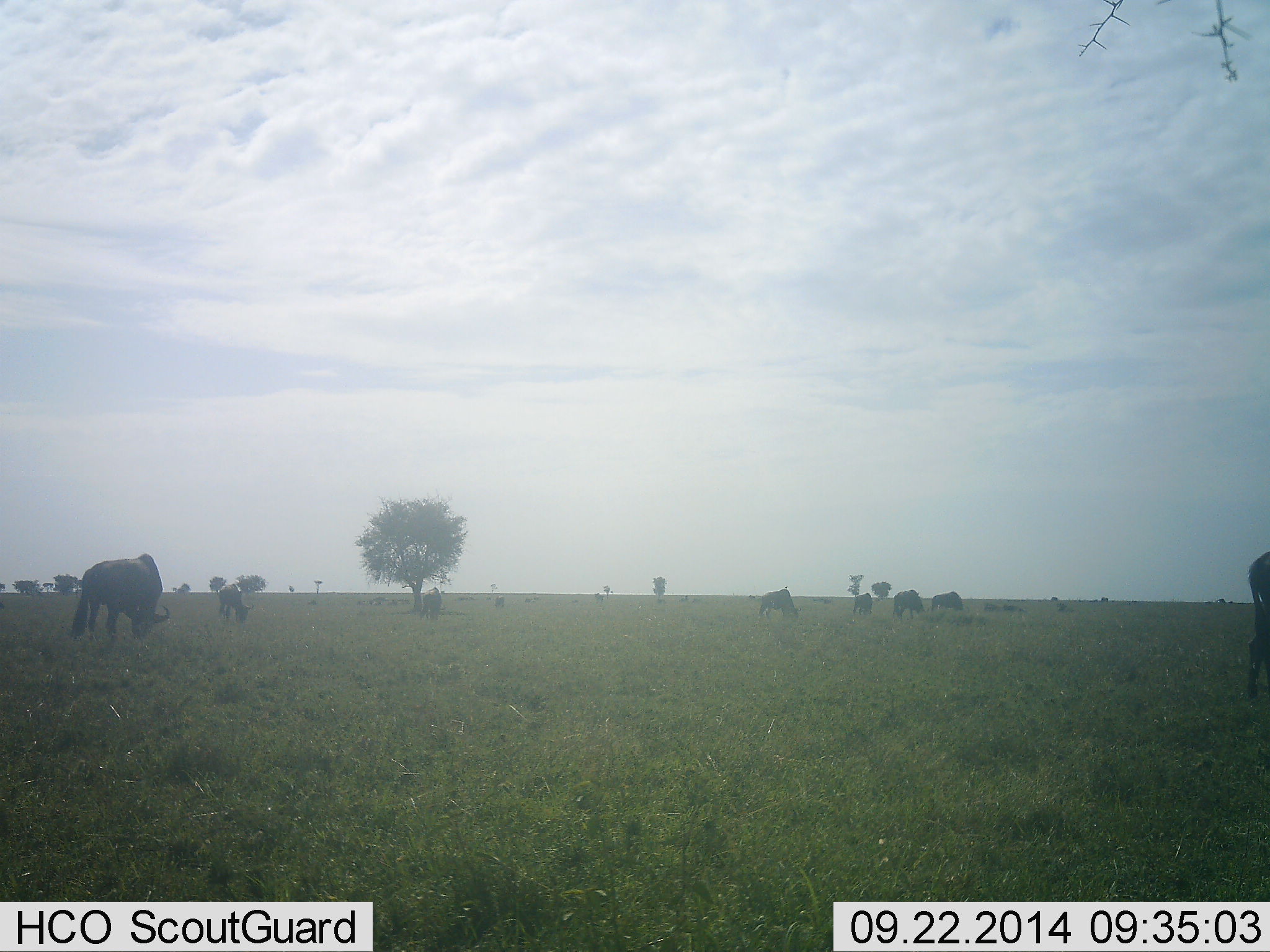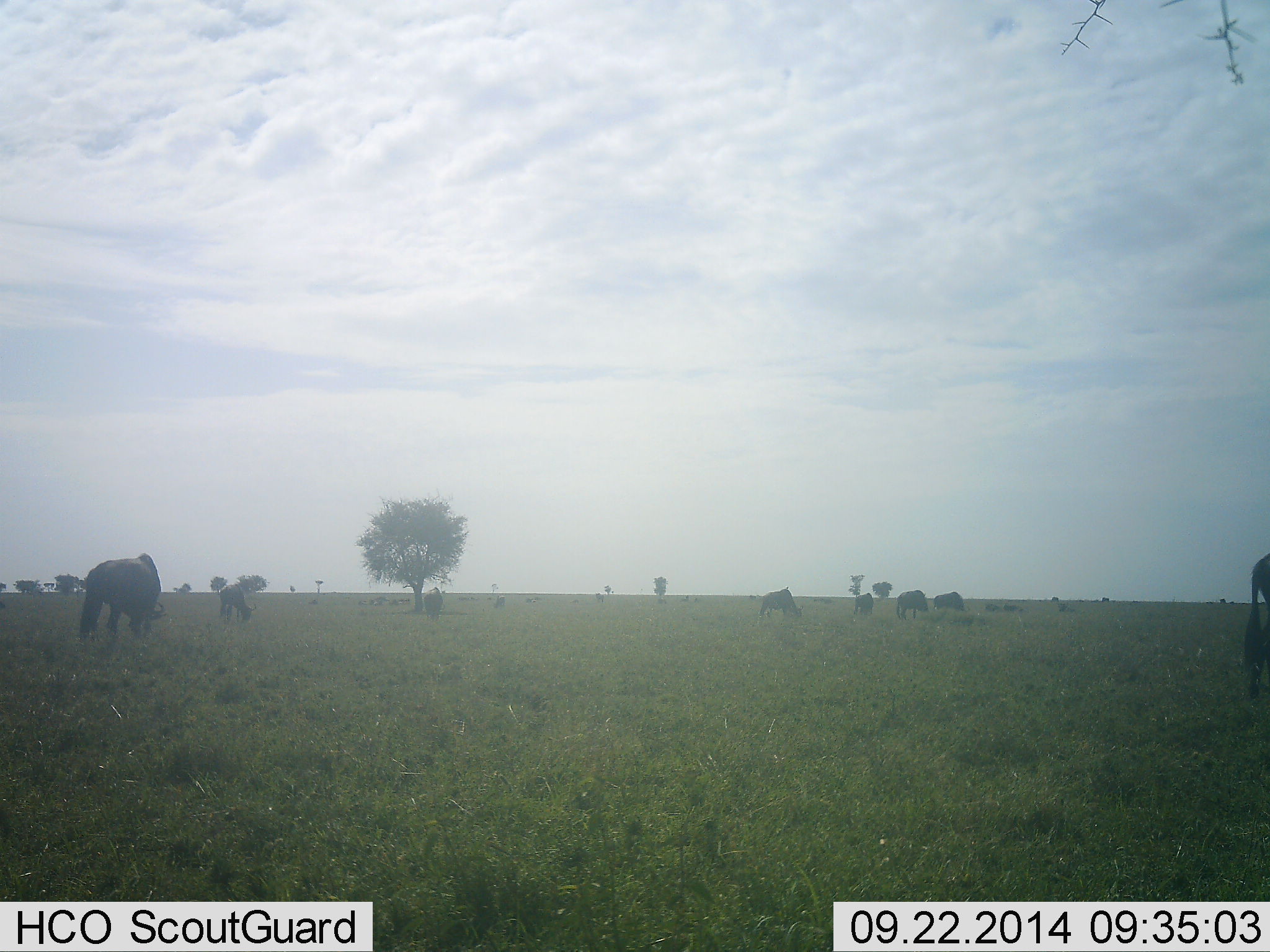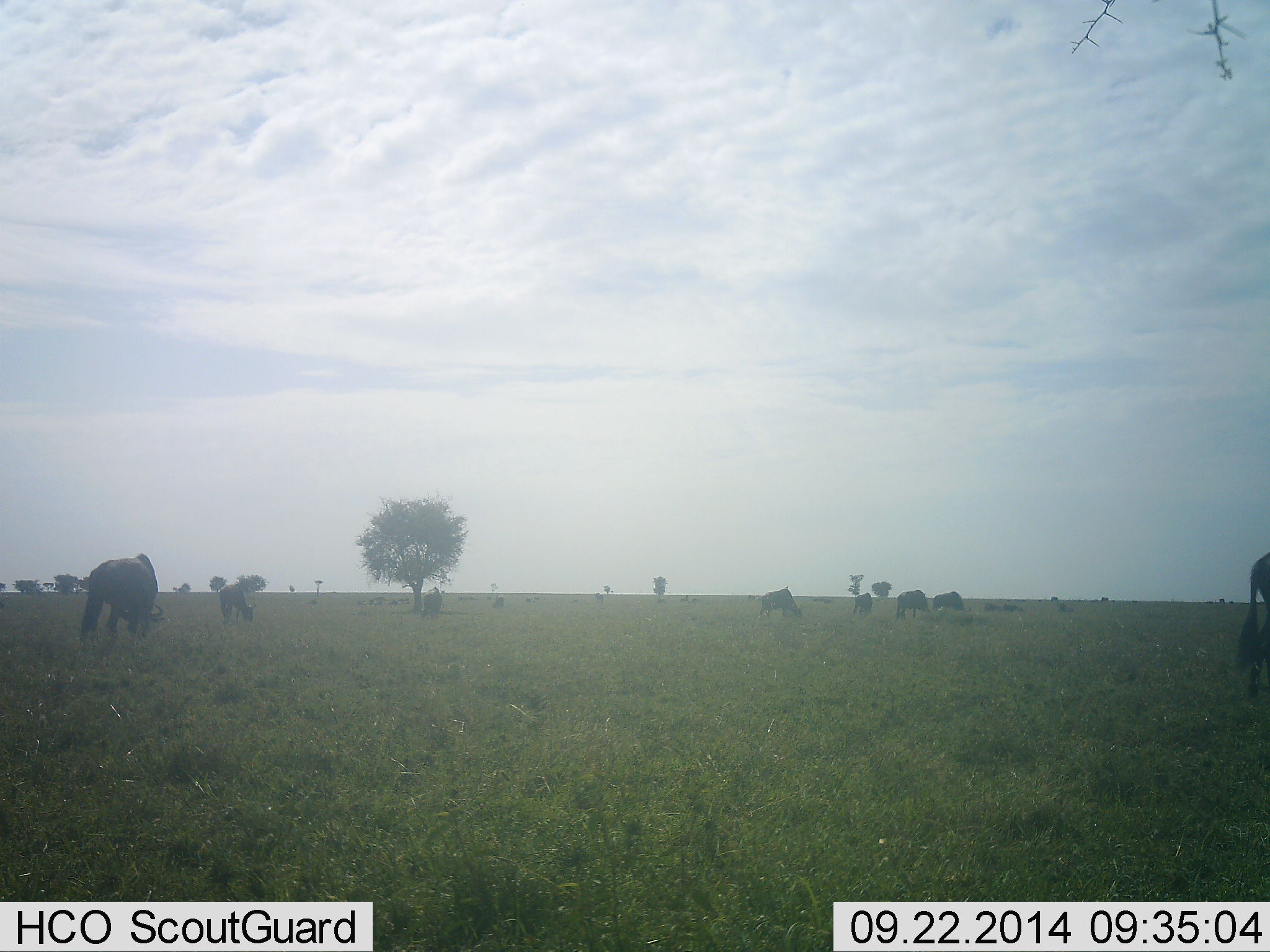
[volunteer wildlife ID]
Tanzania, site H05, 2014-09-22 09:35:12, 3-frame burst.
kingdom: Animalia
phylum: Chordata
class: Mammalia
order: Artiodactyla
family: Bovidae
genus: Connochaetes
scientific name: Connochaetes taurinus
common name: blue wildebeest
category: wildebeest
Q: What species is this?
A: Wildebeest (blue wildebeest) (Connochaetes taurinus).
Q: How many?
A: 7.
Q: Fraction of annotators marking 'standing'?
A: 9%.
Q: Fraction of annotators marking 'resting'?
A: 0%.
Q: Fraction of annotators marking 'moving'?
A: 0%.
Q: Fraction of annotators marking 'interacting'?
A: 0%.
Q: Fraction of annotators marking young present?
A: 0%.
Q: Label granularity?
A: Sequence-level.